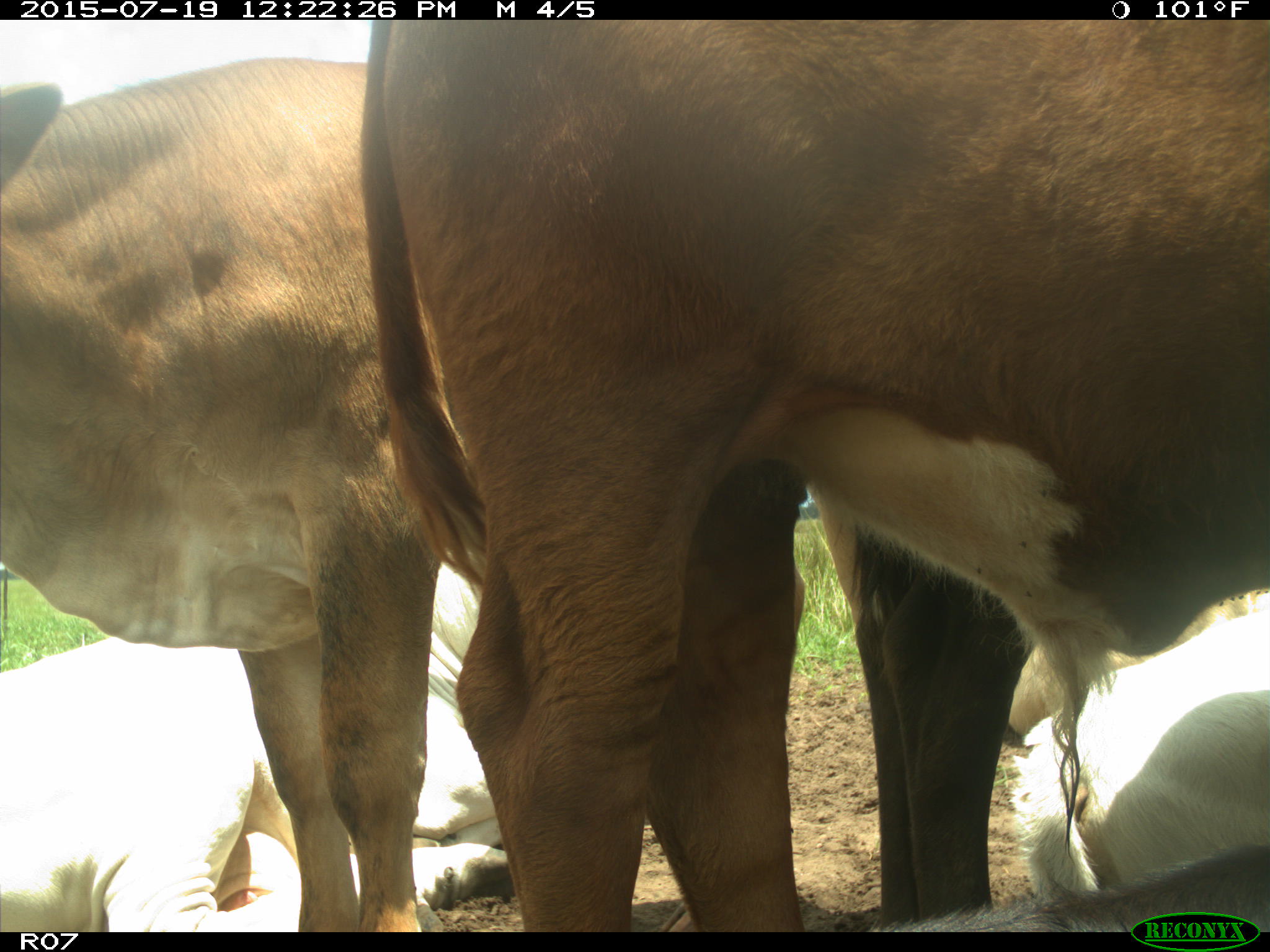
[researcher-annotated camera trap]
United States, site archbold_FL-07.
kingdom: Animalia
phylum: Chordata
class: Mammalia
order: Artiodactyla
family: Bovidae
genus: Bos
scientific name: Bos taurus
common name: domestic cow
Bos taurus (domestic cow).